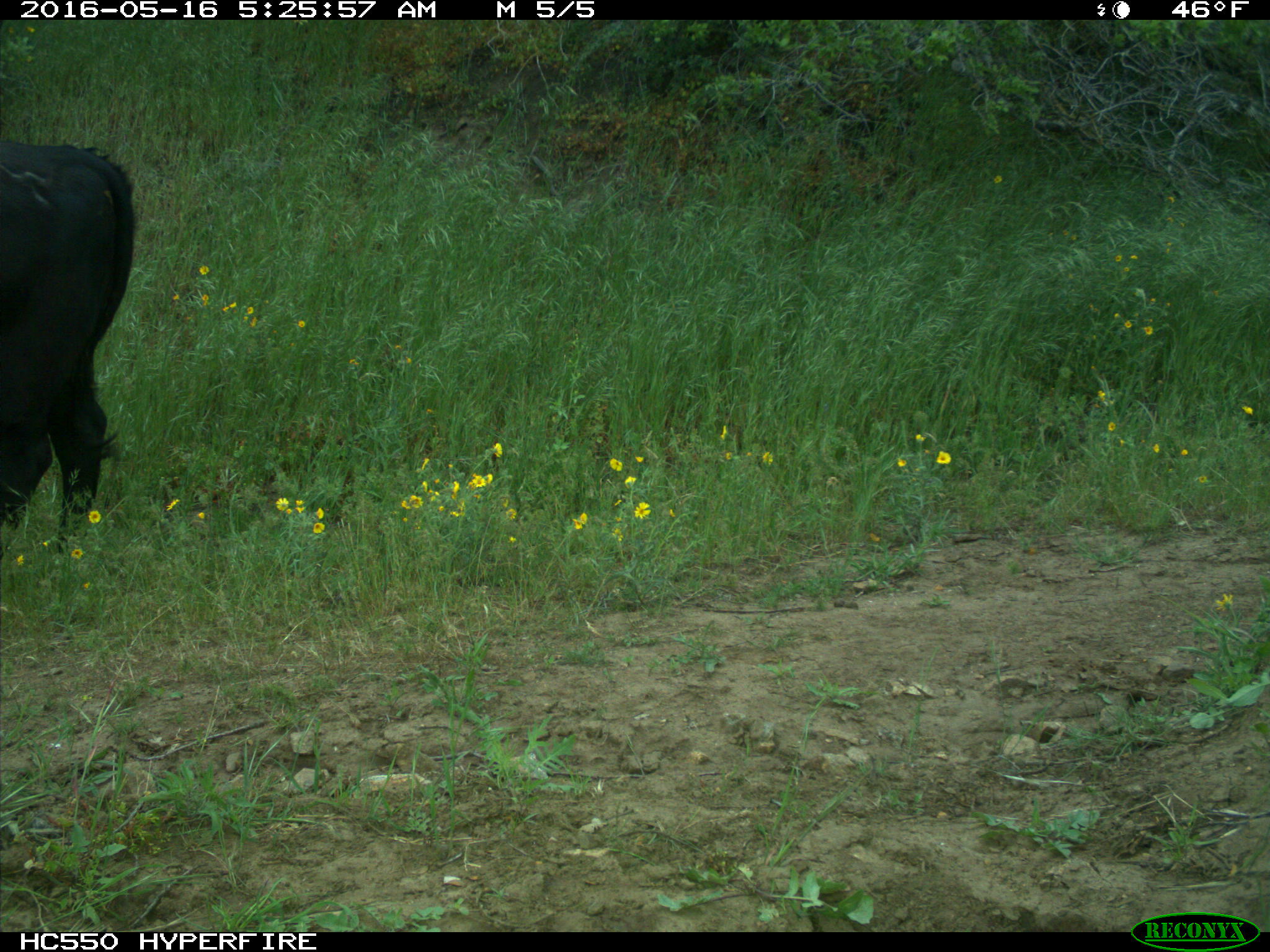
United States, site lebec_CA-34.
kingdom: Animalia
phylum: Chordata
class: Mammalia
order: Artiodactyla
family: Bovidae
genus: Bos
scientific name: Bos taurus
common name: domestic cow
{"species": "Bos taurus (domestic cow)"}